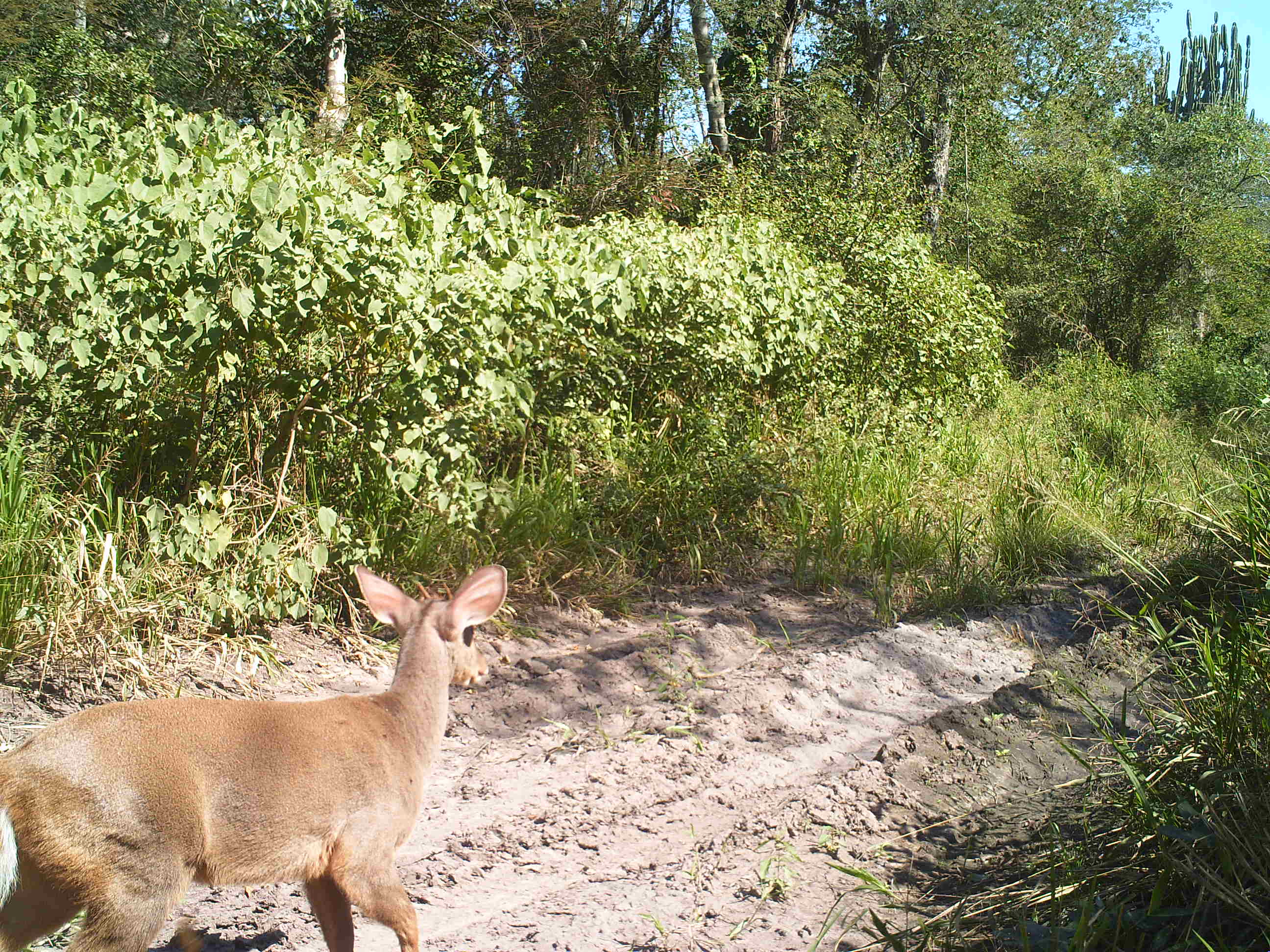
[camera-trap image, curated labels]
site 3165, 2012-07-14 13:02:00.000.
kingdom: Animalia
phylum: Chordata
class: Mammalia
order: Artiodactyla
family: Cervidae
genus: Mazama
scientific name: Mazama gouazoubira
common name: gray brocket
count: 1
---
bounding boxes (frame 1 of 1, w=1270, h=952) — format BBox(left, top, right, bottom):
mazama gouazoubira: BBox(0, 559, 508, 951)